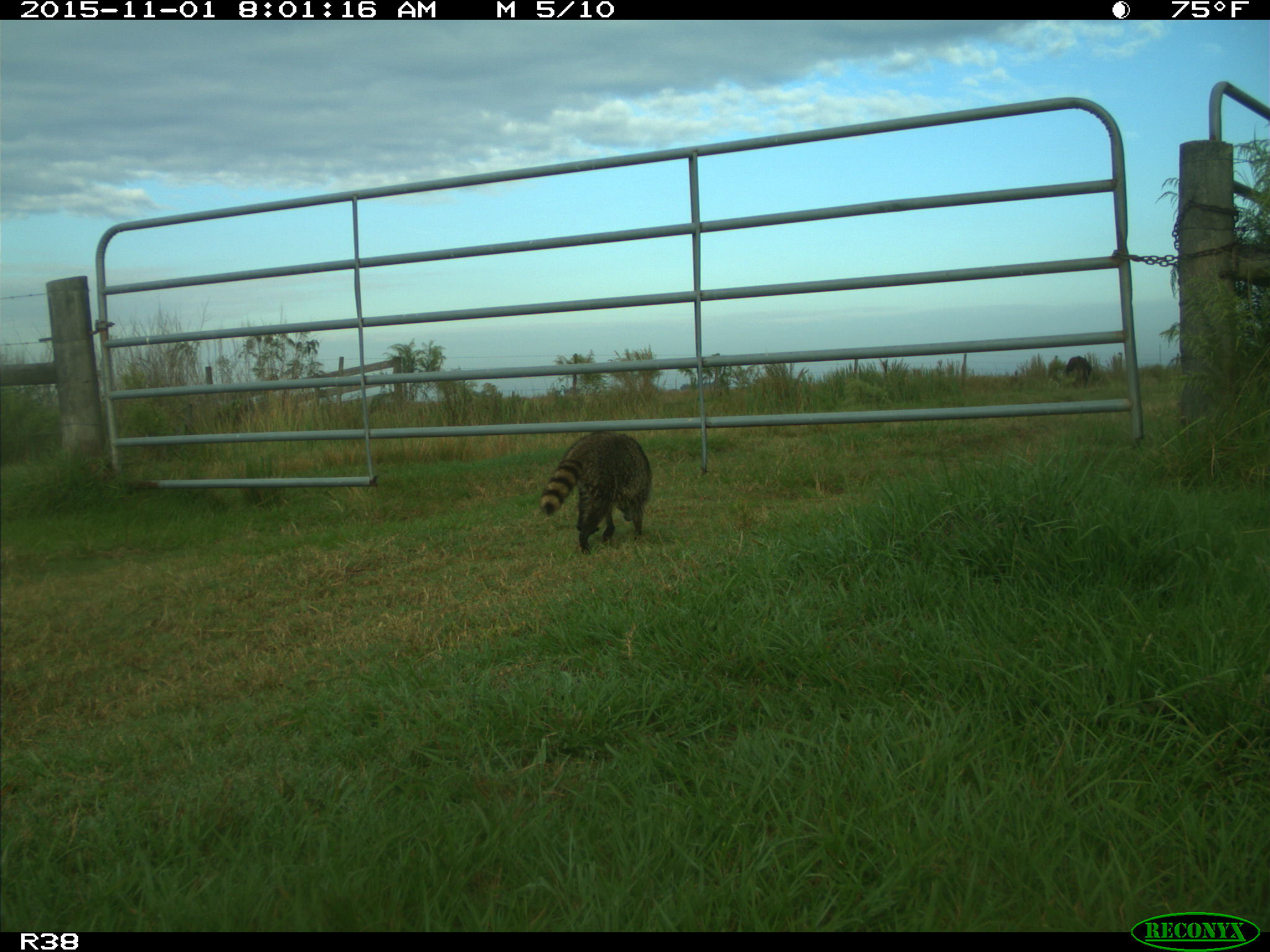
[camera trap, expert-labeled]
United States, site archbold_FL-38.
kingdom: Animalia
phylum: Chordata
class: Mammalia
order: Carnivora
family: Procyonidae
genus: Procyon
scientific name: Procyon lotor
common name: common raccoon